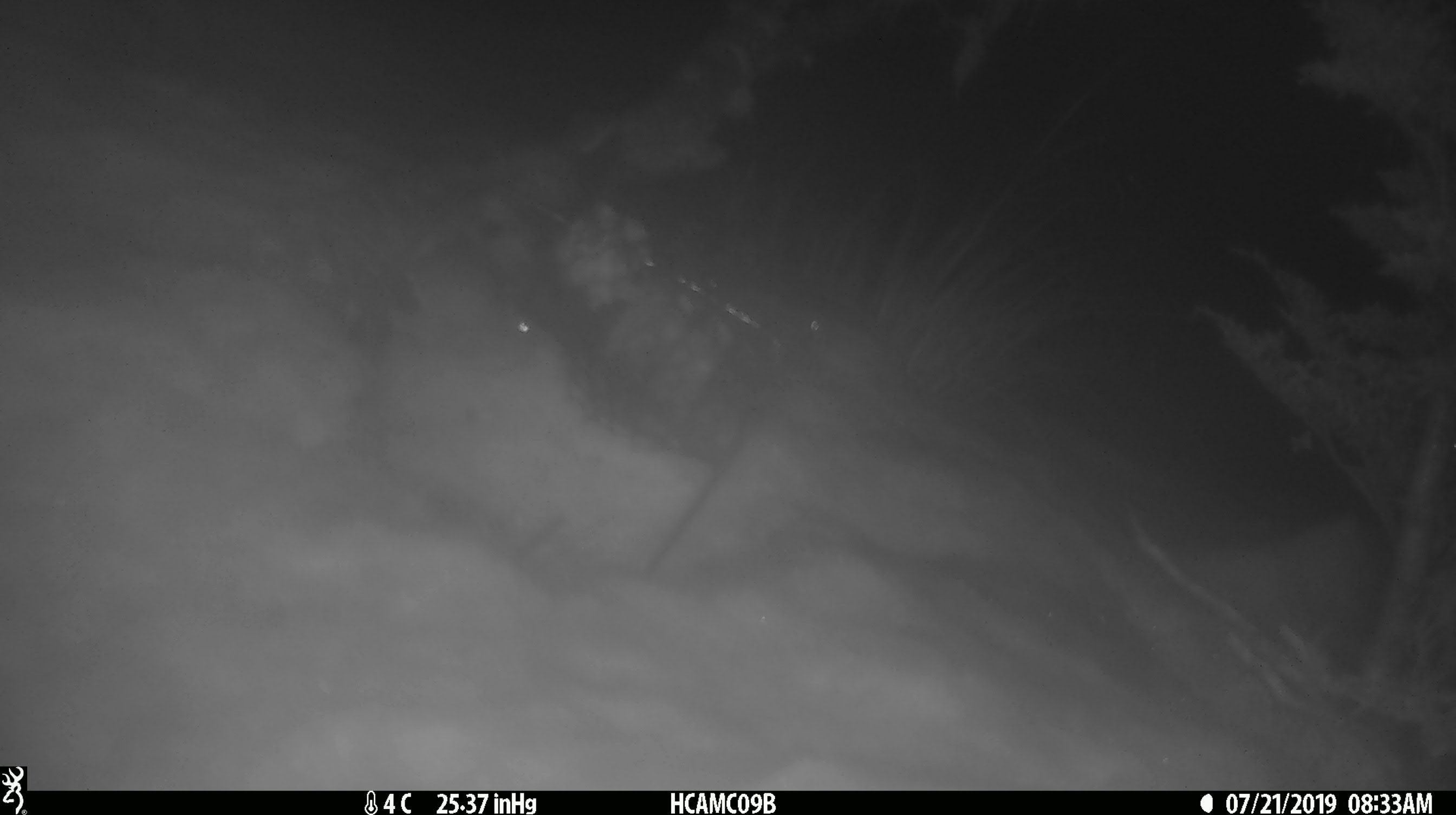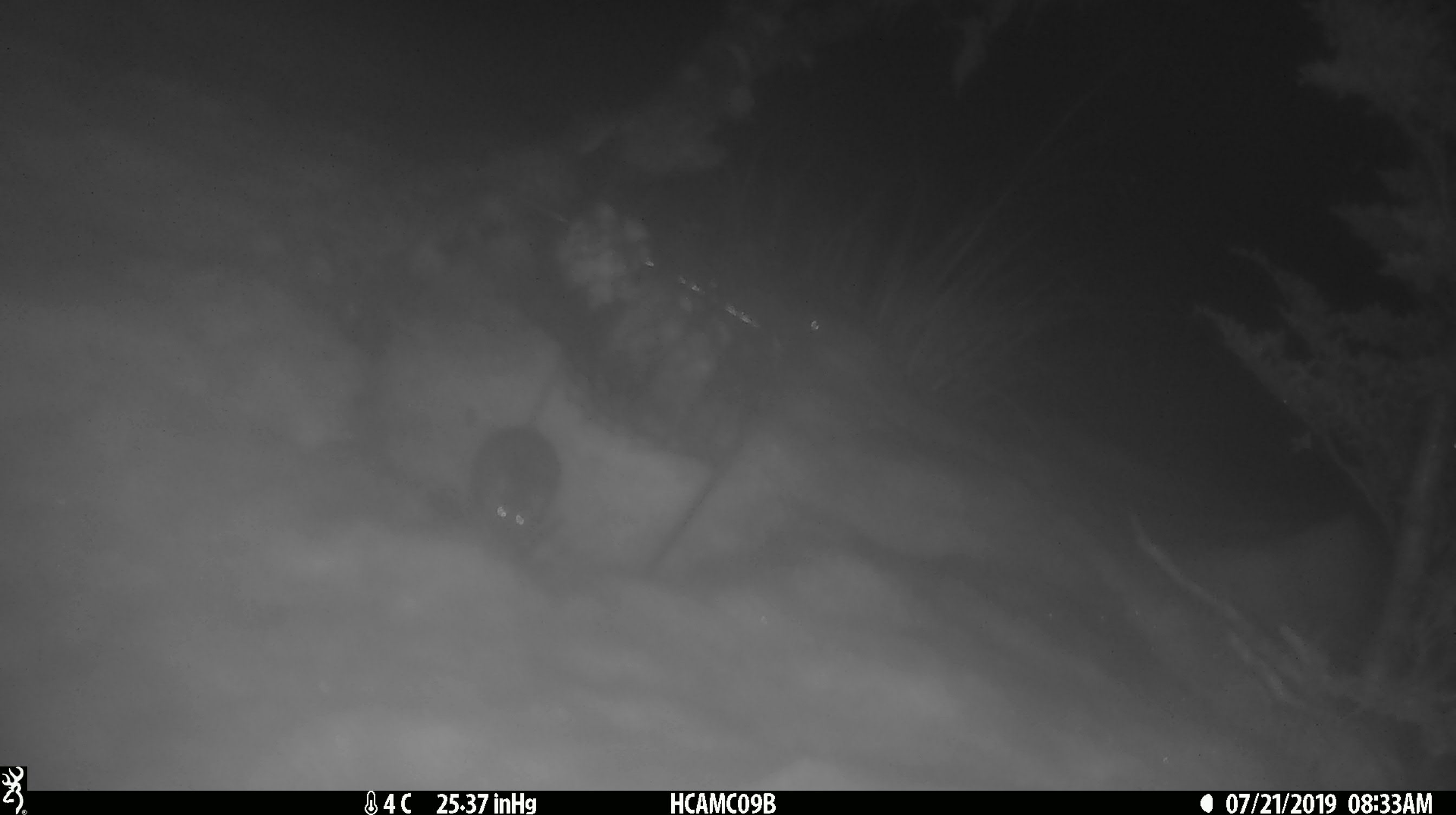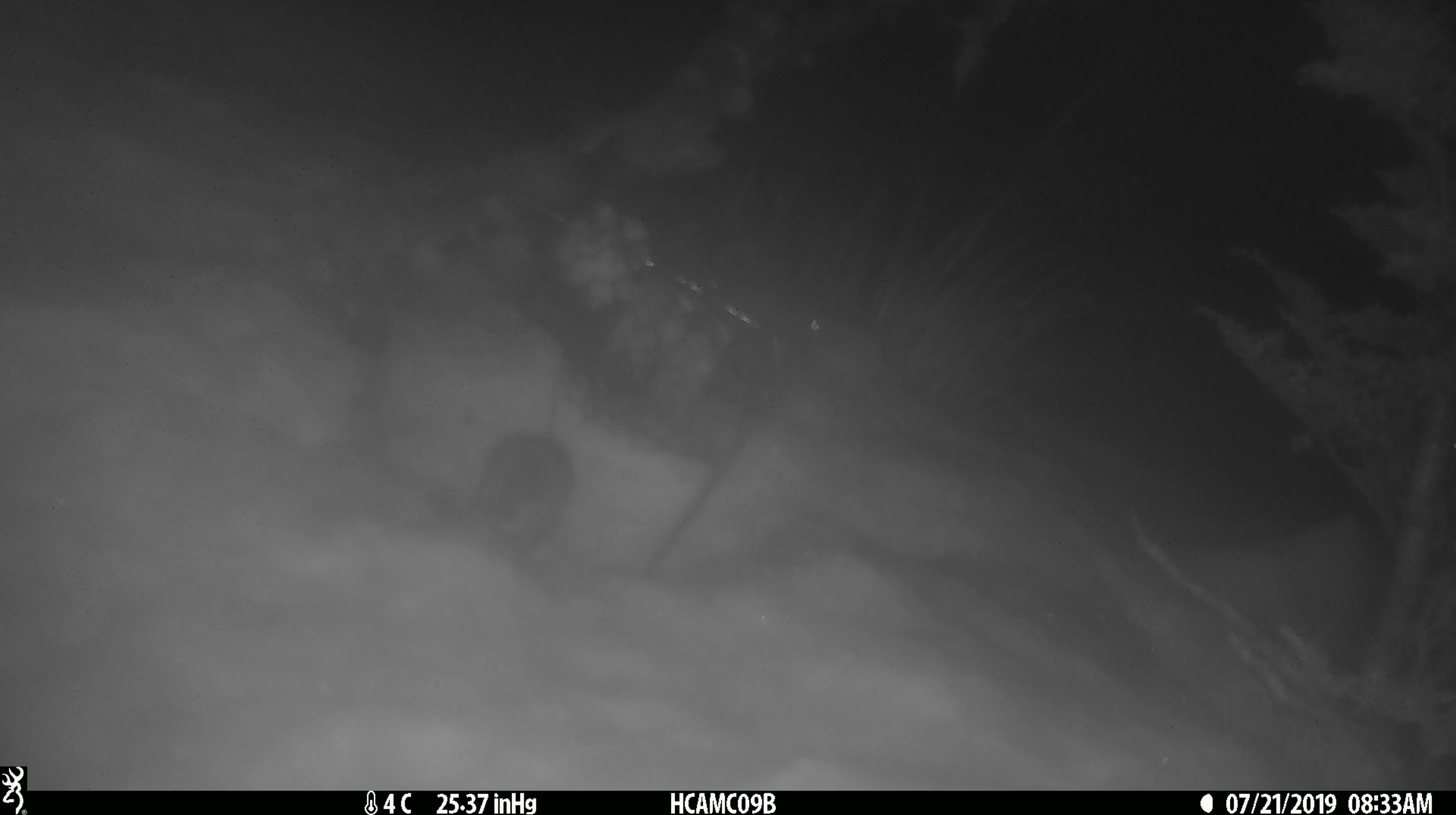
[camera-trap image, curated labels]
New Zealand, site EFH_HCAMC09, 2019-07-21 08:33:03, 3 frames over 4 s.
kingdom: Animalia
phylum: Chordata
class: Mammalia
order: Rodentia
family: Muridae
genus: Mus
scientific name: Mus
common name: mouse